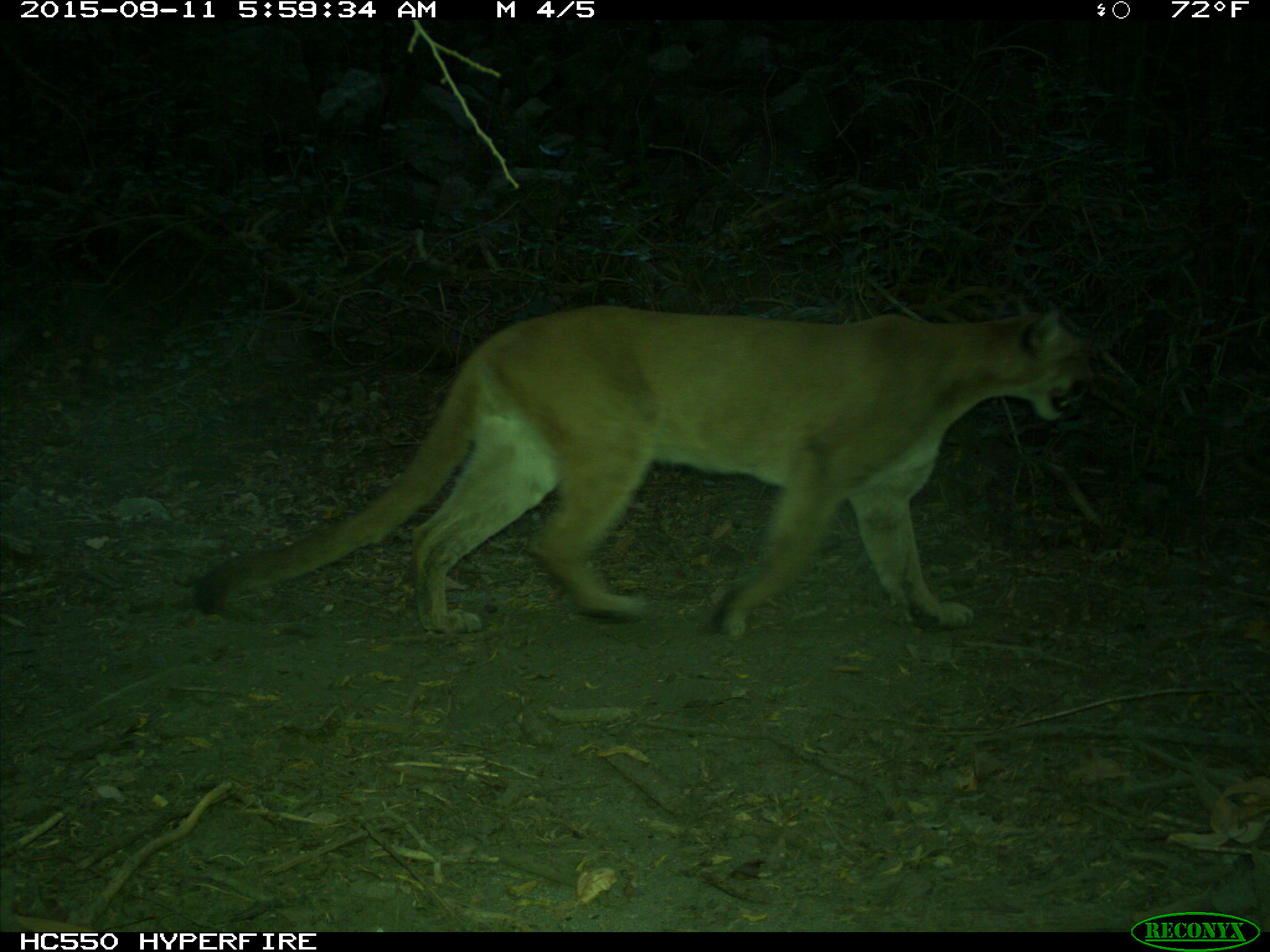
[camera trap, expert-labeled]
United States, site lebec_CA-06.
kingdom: Animalia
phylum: Chordata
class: Mammalia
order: Carnivora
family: Felidae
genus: Puma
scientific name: Puma concolor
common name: mountain lion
Puma concolor (mountain lion).